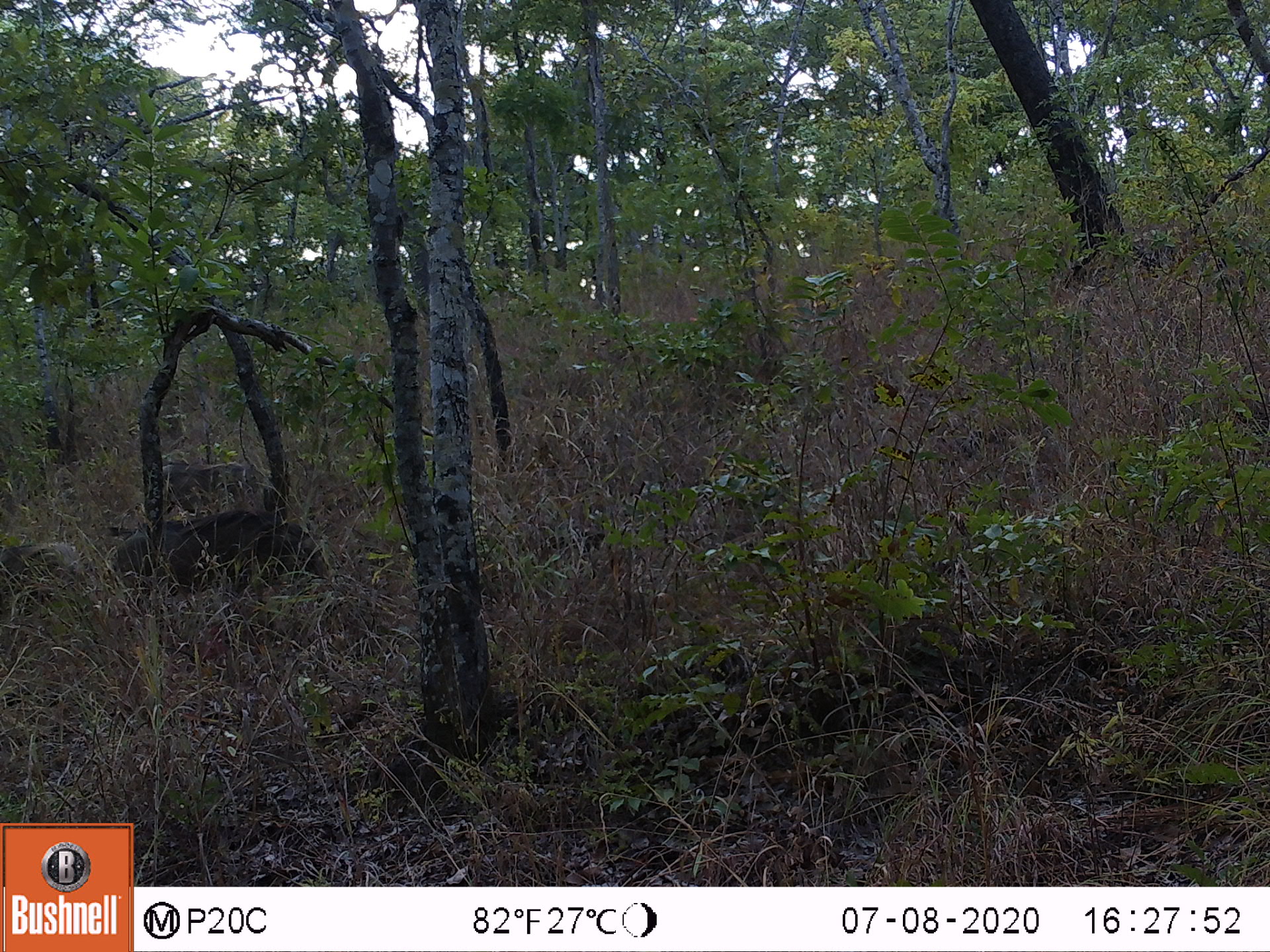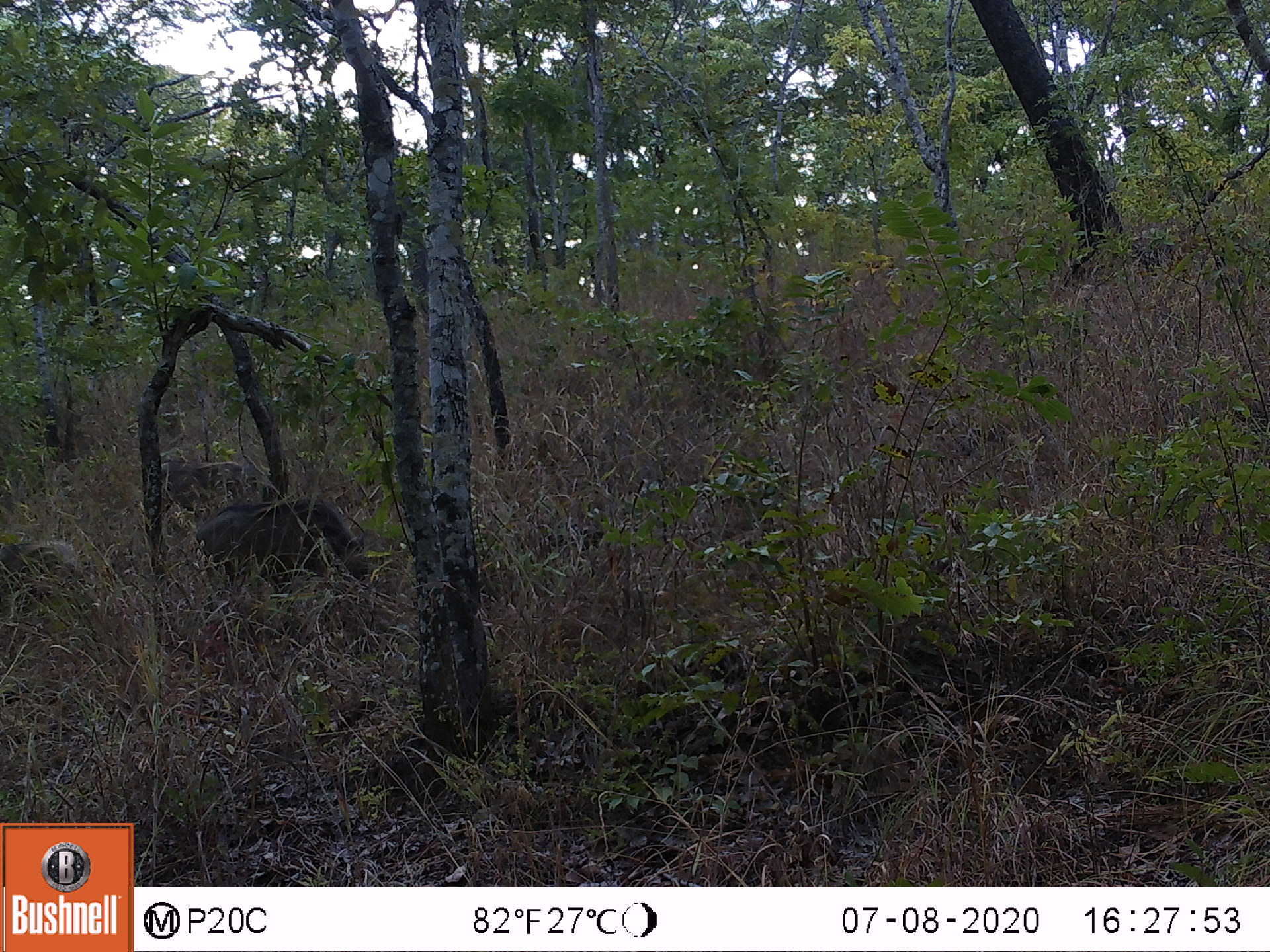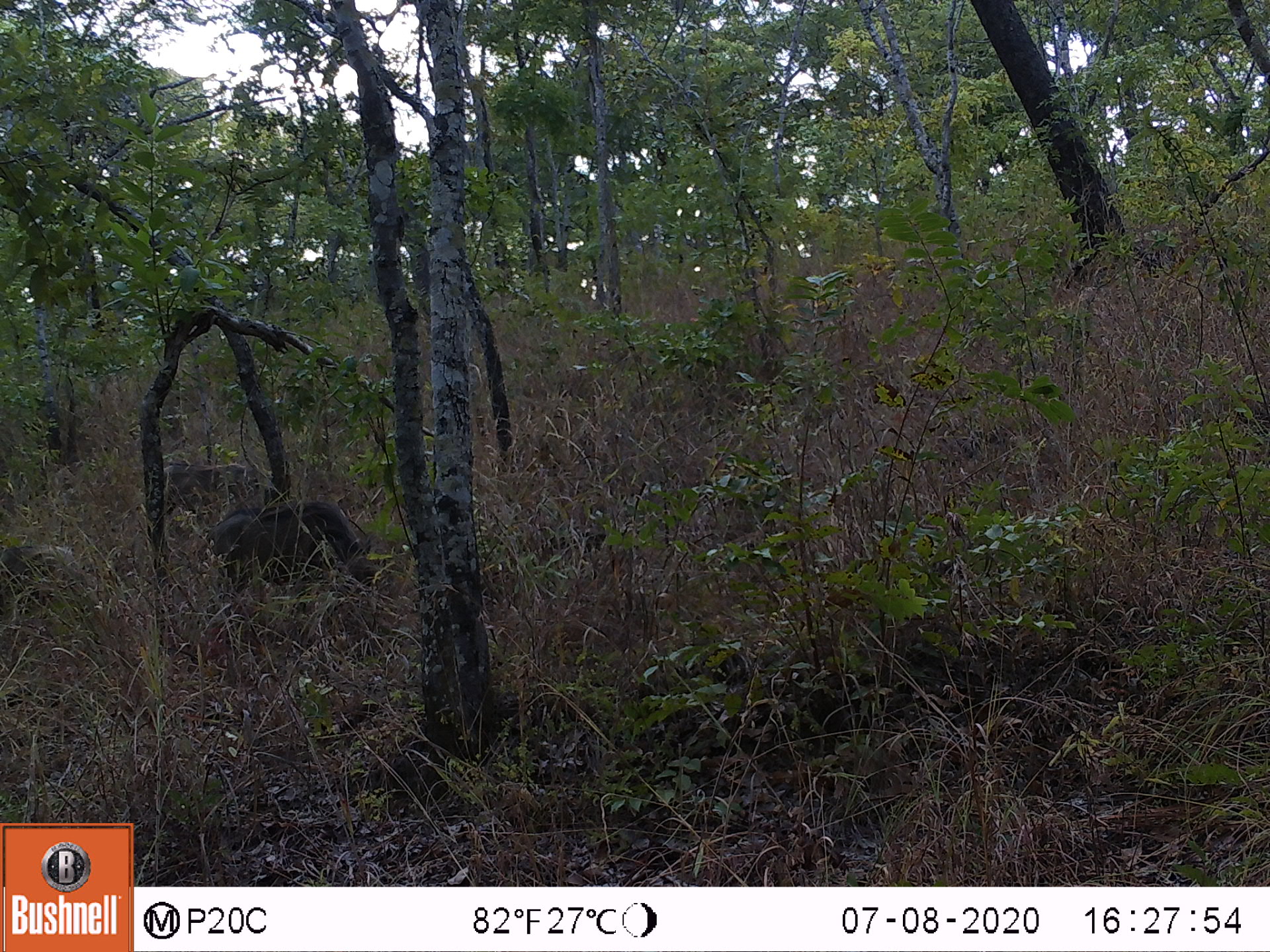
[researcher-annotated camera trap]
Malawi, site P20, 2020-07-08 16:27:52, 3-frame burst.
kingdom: Animalia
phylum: Chordata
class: Mammalia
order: Artiodactyla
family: Suidae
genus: Phacochoerus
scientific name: Phacochoerus africanus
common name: common warthog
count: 3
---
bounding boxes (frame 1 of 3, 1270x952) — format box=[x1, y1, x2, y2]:
common warthog: box=[115, 503, 327, 611]; box=[147, 447, 278, 496]; box=[2, 535, 96, 597]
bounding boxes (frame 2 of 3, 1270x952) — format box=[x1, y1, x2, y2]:
common warthog: box=[190, 495, 381, 582]; box=[2, 532, 98, 604]; box=[157, 454, 278, 500]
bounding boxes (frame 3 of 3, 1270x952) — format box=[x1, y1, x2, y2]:
common warthog: box=[204, 493, 381, 590]; box=[2, 538, 104, 607]; box=[160, 456, 258, 511]